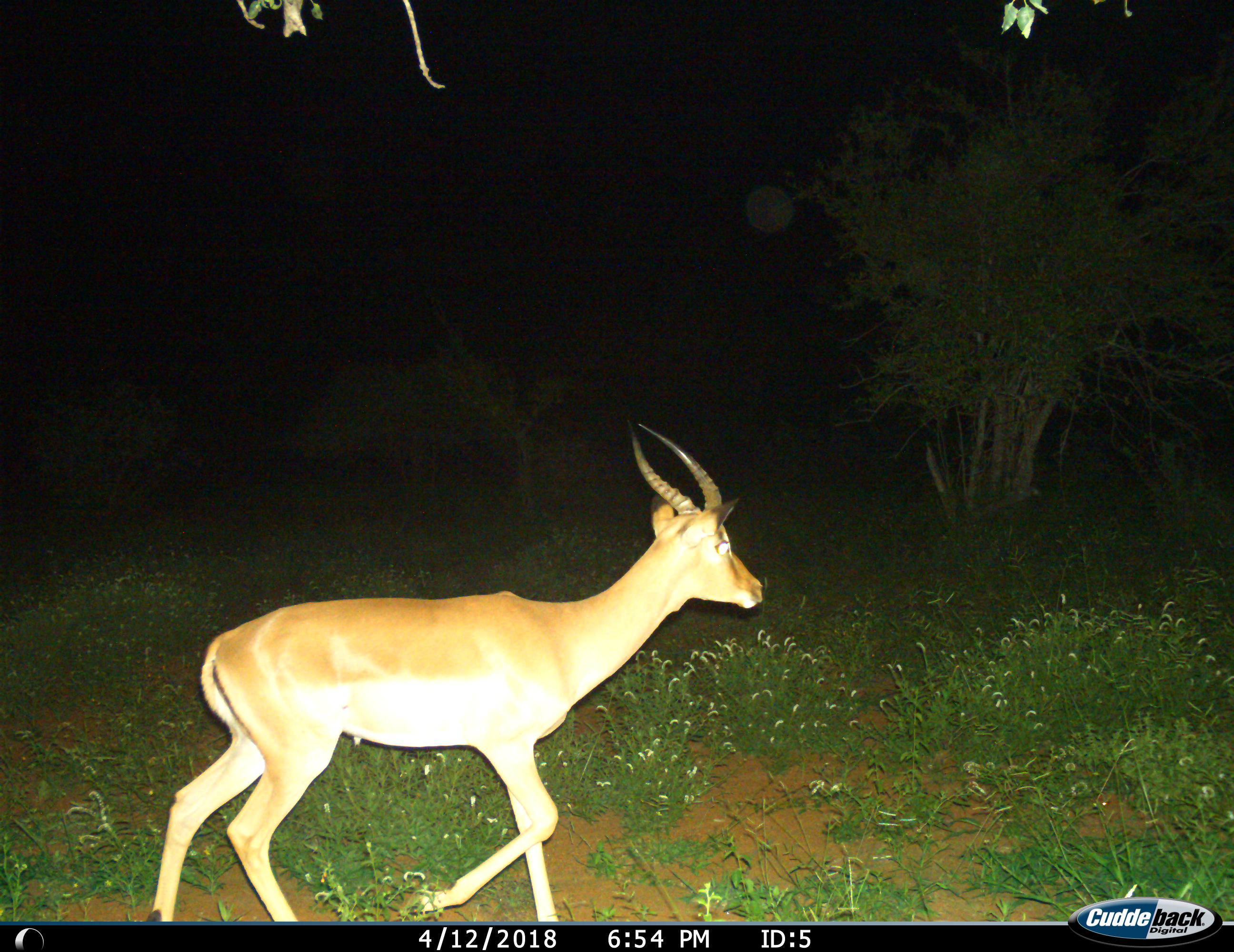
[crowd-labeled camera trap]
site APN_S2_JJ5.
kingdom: Animalia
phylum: Chordata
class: Mammalia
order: Artiodactyla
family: Bovidae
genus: Aepyceros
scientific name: Aepyceros melampus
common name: impala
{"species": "impala (Aepyceros melampus)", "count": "1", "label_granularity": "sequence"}